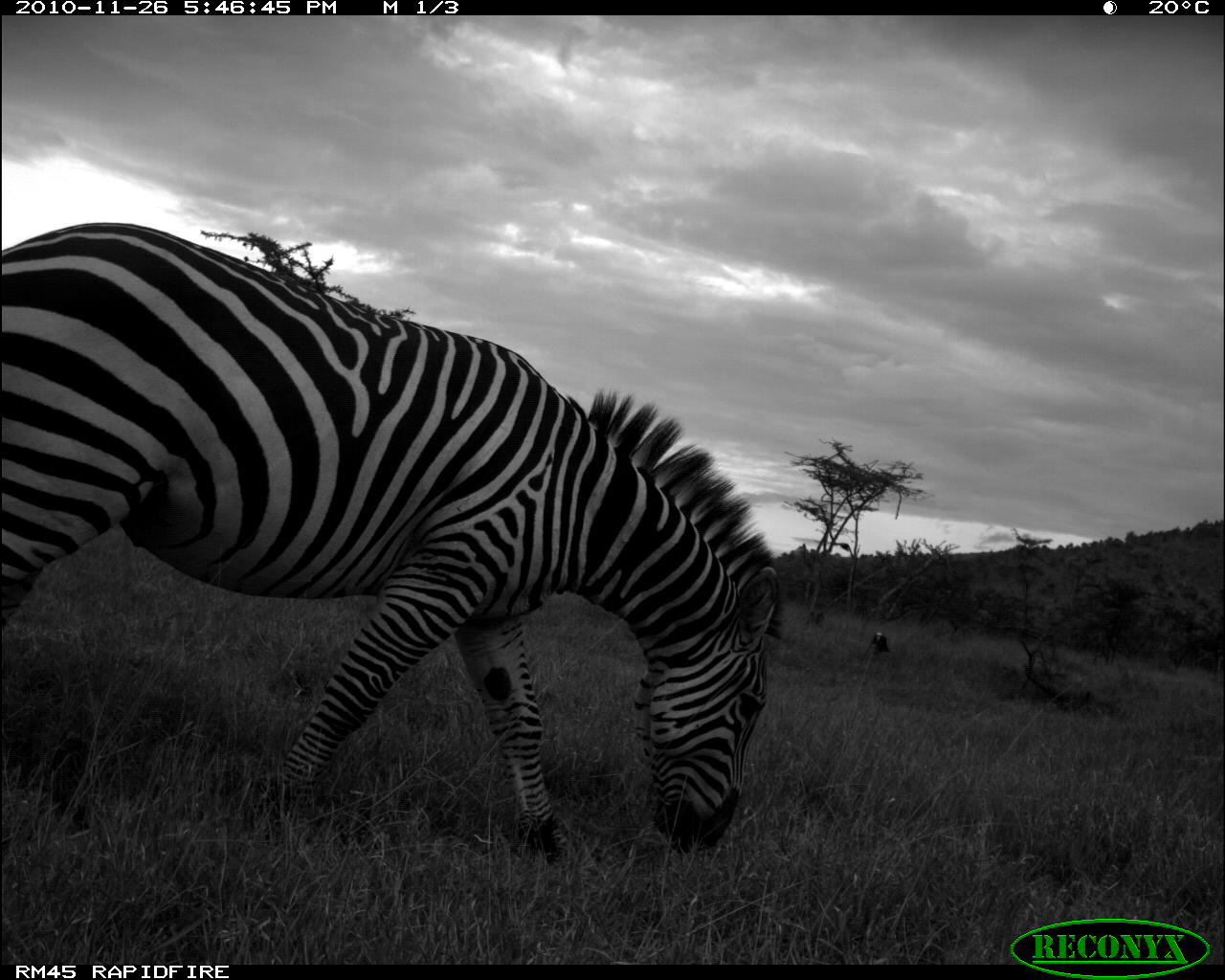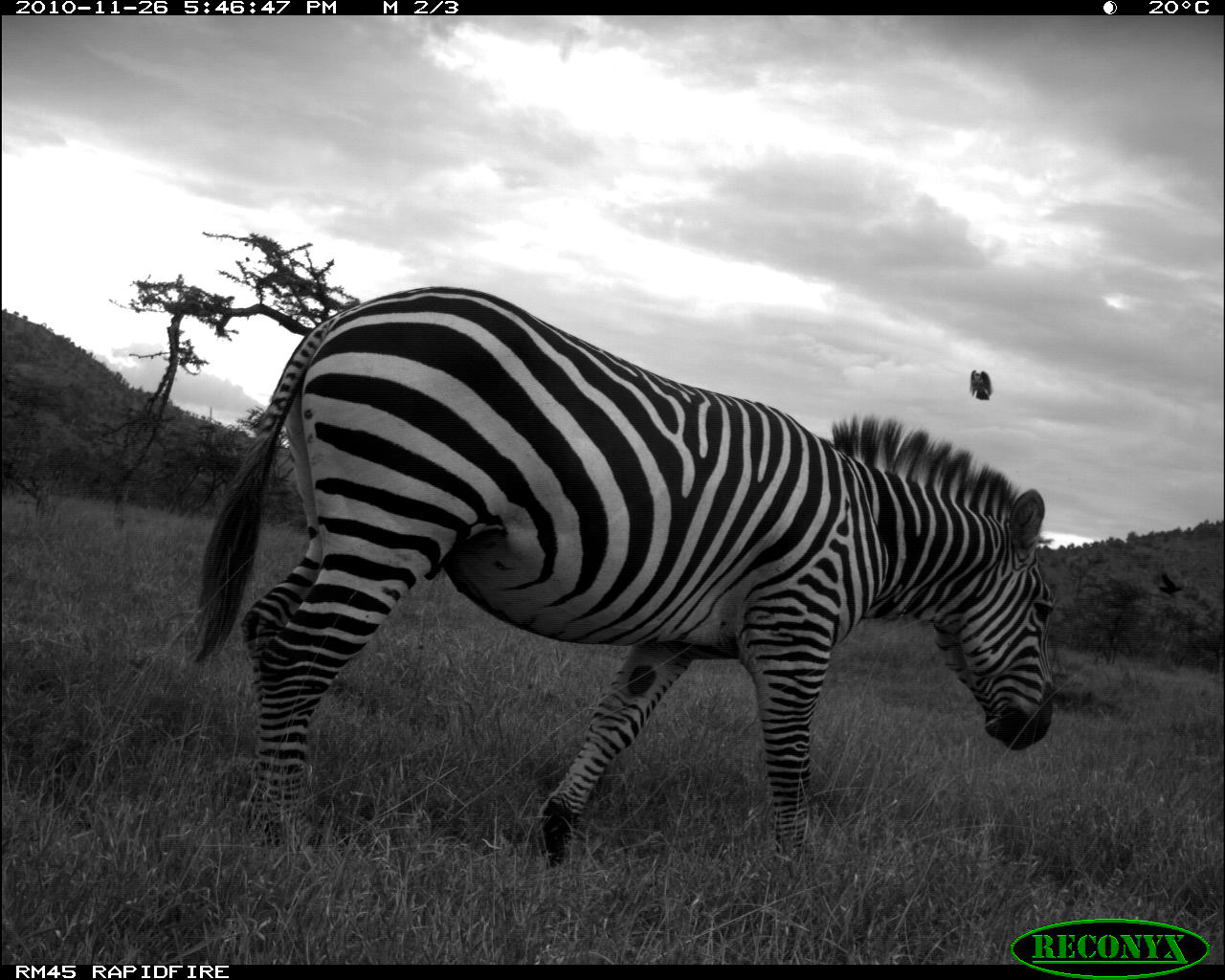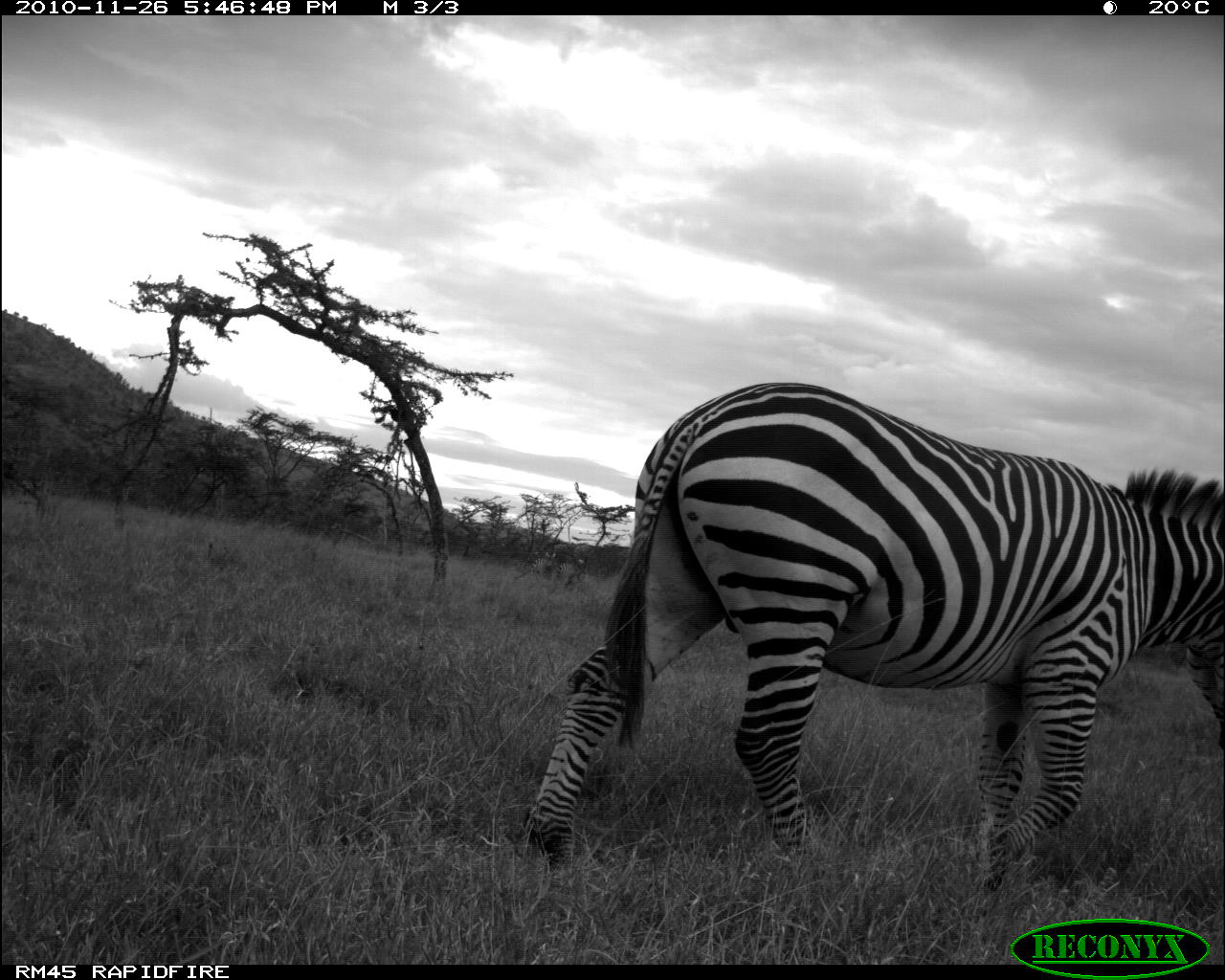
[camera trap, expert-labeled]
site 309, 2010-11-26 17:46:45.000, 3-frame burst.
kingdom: Animalia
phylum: Chordata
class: Mammalia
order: Perissodactyla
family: Equidae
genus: Equus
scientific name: Equus quagga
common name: plains zebra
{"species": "Equus quagga (plains zebra)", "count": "1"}